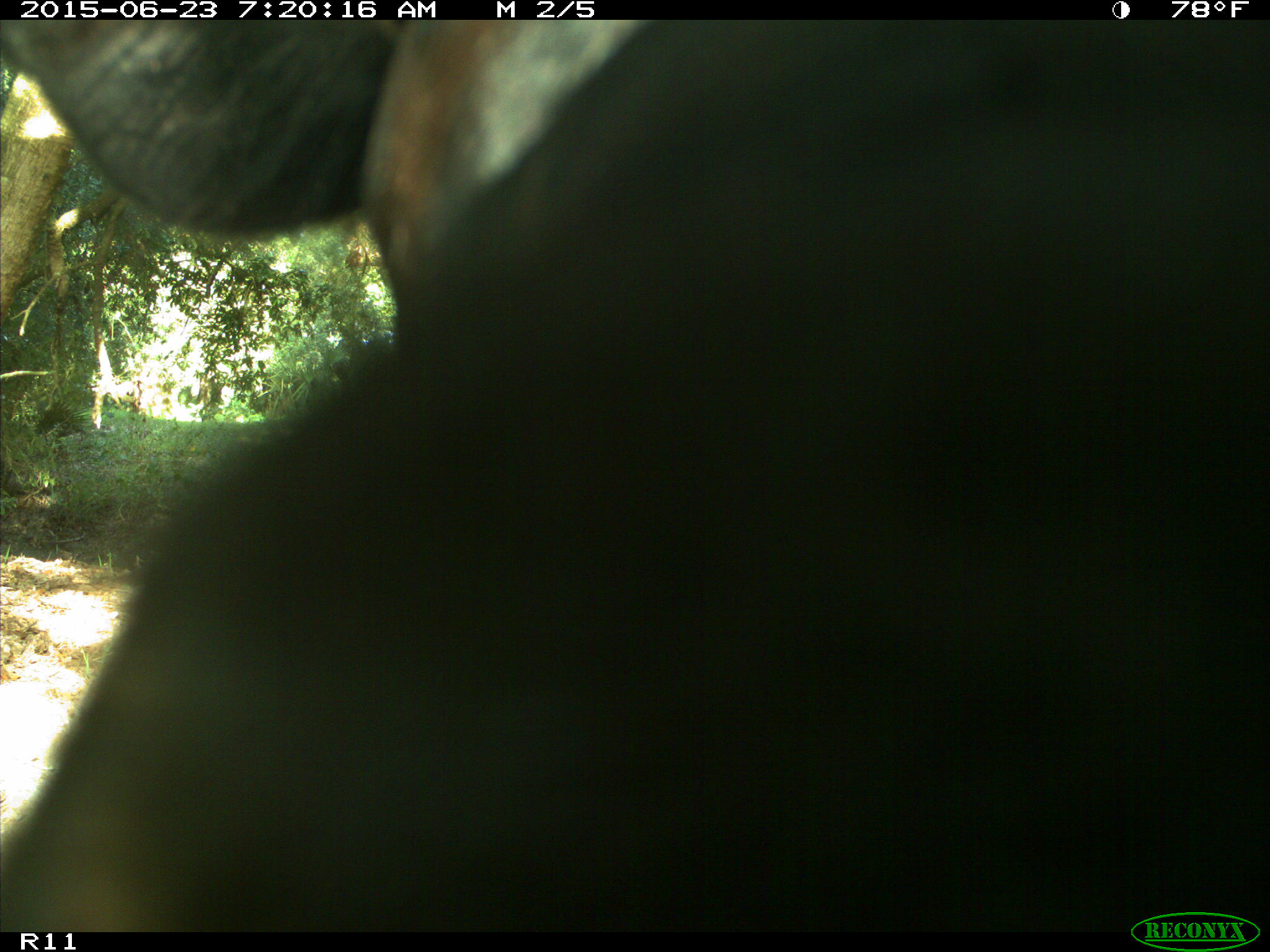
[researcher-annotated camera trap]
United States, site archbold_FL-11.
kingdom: Animalia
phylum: Chordata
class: Mammalia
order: Artiodactyla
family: Bovidae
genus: Bos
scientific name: Bos taurus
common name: domestic cow